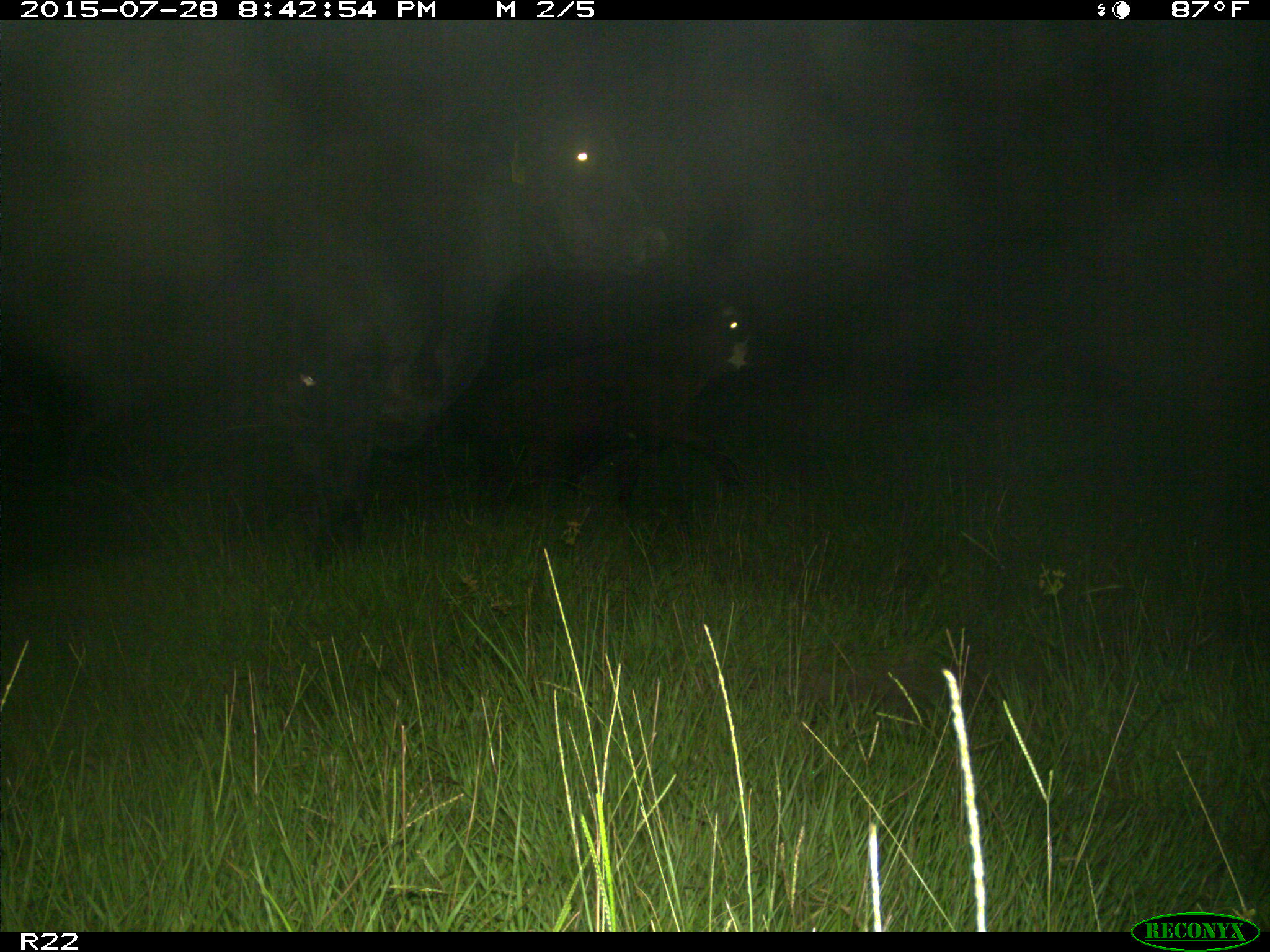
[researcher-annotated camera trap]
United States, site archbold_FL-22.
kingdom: Animalia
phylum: Chordata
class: Mammalia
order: Artiodactyla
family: Bovidae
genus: Bos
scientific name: Bos taurus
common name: domestic cow